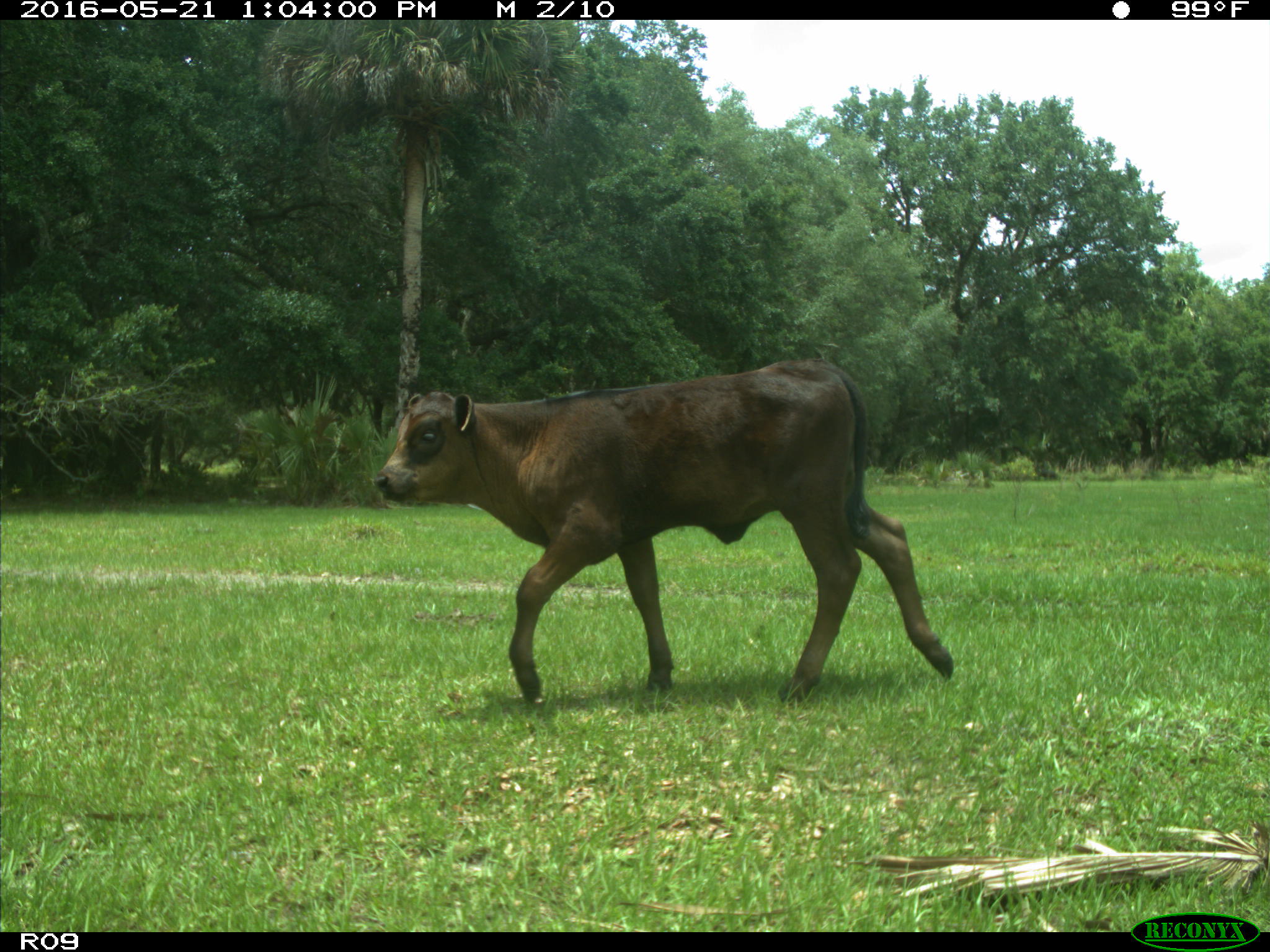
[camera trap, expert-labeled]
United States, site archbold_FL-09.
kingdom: Animalia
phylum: Chordata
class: Mammalia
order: Artiodactyla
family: Bovidae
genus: Bos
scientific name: Bos taurus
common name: domestic cow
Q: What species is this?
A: Bos taurus (domestic cow).